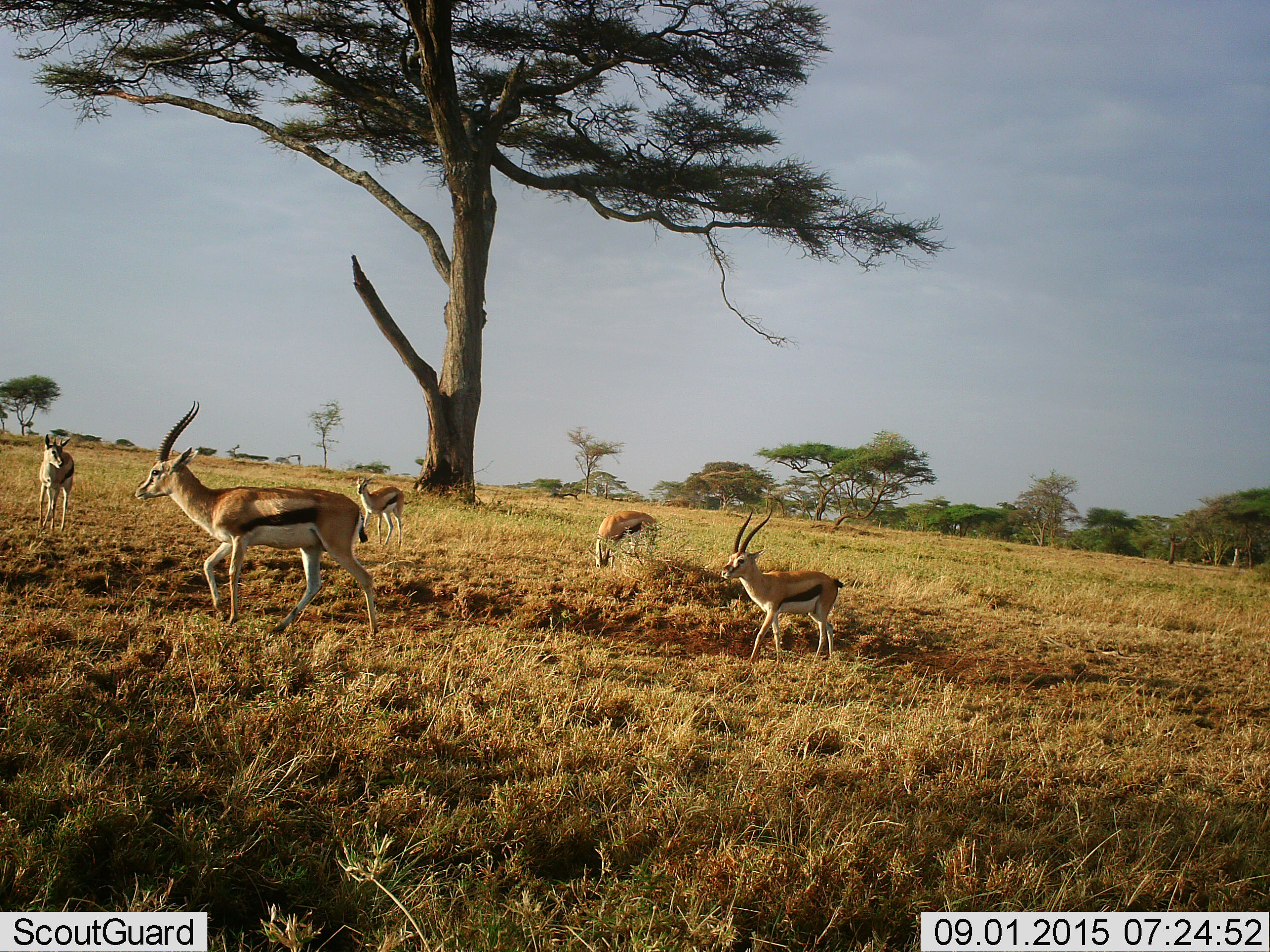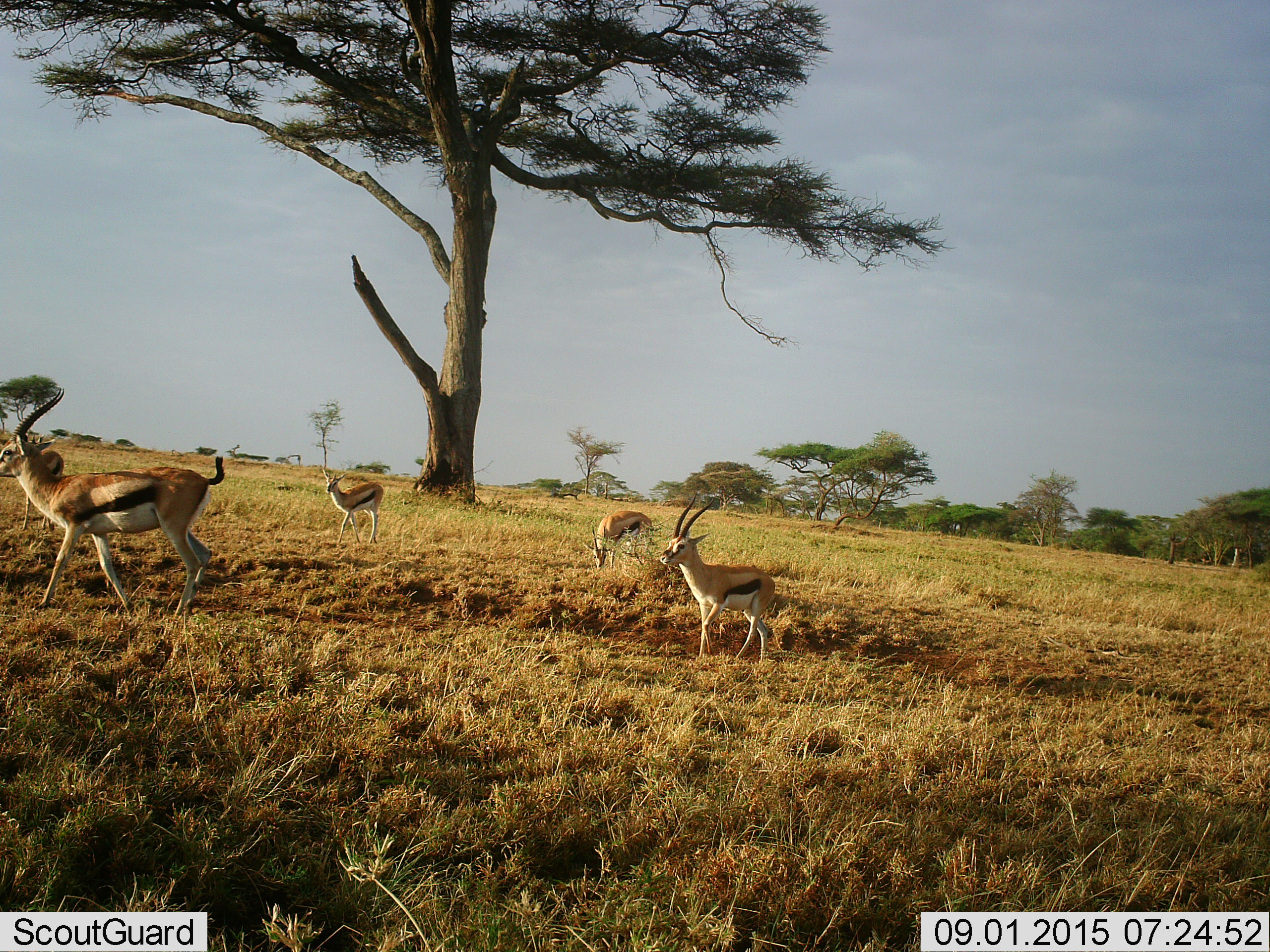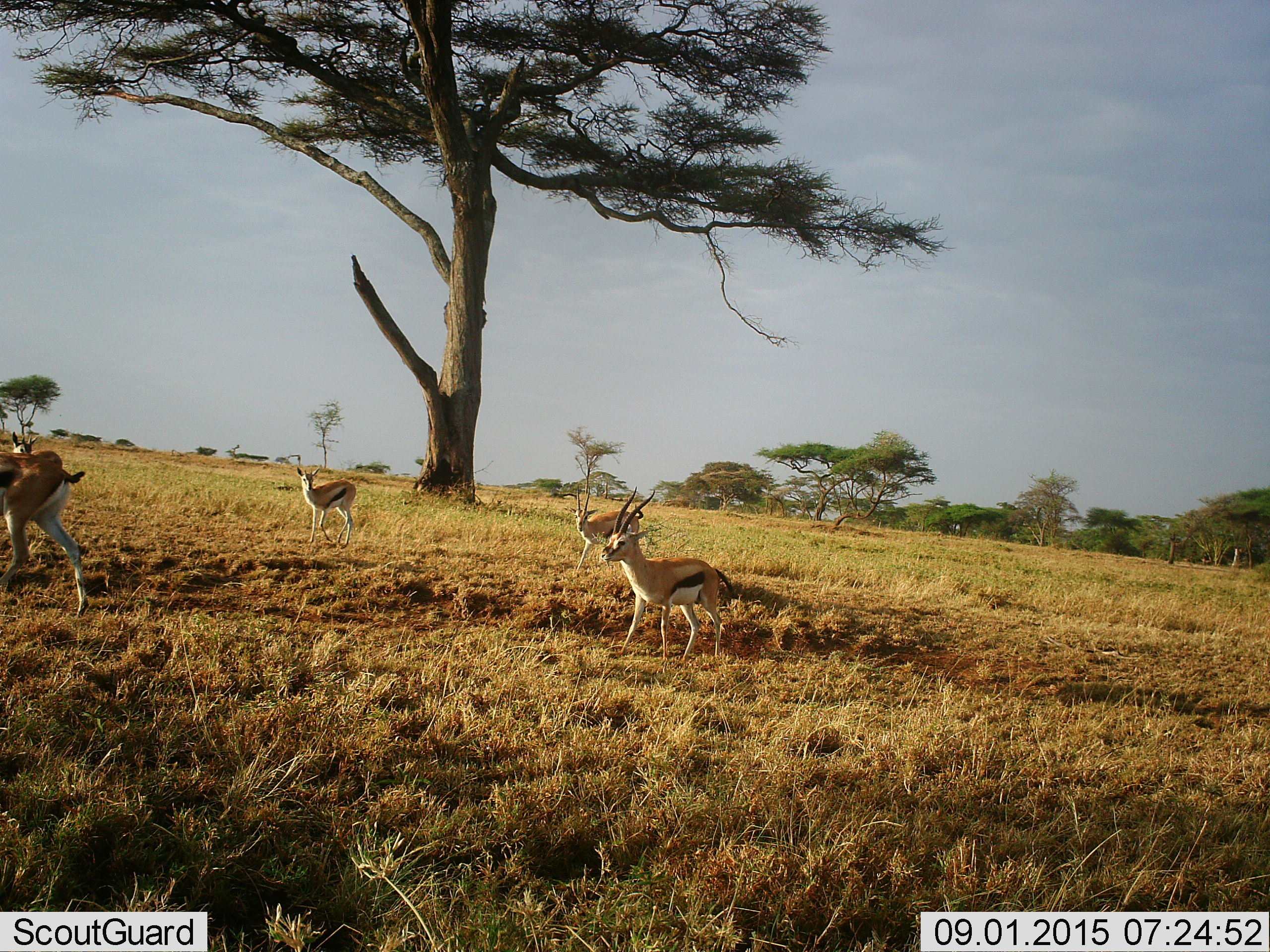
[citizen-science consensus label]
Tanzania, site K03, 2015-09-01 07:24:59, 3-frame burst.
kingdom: Animalia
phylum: Chordata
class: Mammalia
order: Artiodactyla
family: Bovidae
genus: Eudorcas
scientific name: Eudorcas thomsonii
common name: thomson's gazelle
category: gazellethomsons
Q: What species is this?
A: Gazellethomsons (thomson's gazelle) (Eudorcas thomsonii).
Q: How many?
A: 5.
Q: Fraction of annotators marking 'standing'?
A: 38%.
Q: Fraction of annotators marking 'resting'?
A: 0%.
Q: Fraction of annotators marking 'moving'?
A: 100%.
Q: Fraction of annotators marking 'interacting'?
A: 0%.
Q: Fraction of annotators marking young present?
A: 25%.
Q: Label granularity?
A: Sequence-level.